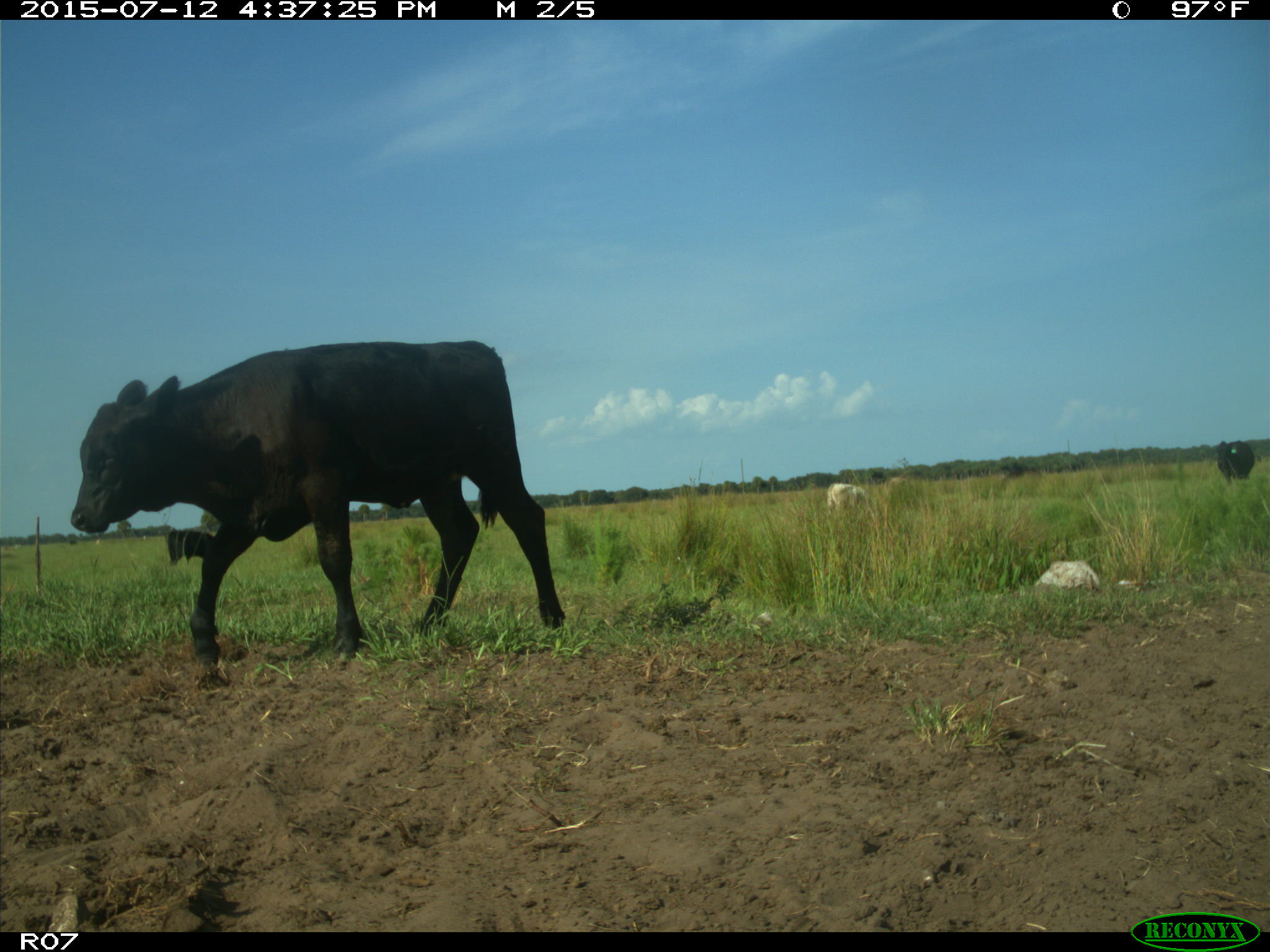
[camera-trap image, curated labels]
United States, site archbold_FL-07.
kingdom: Animalia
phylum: Chordata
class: Mammalia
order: Artiodactyla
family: Bovidae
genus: Bos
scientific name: Bos taurus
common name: domestic cow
Bos taurus (domestic cow).